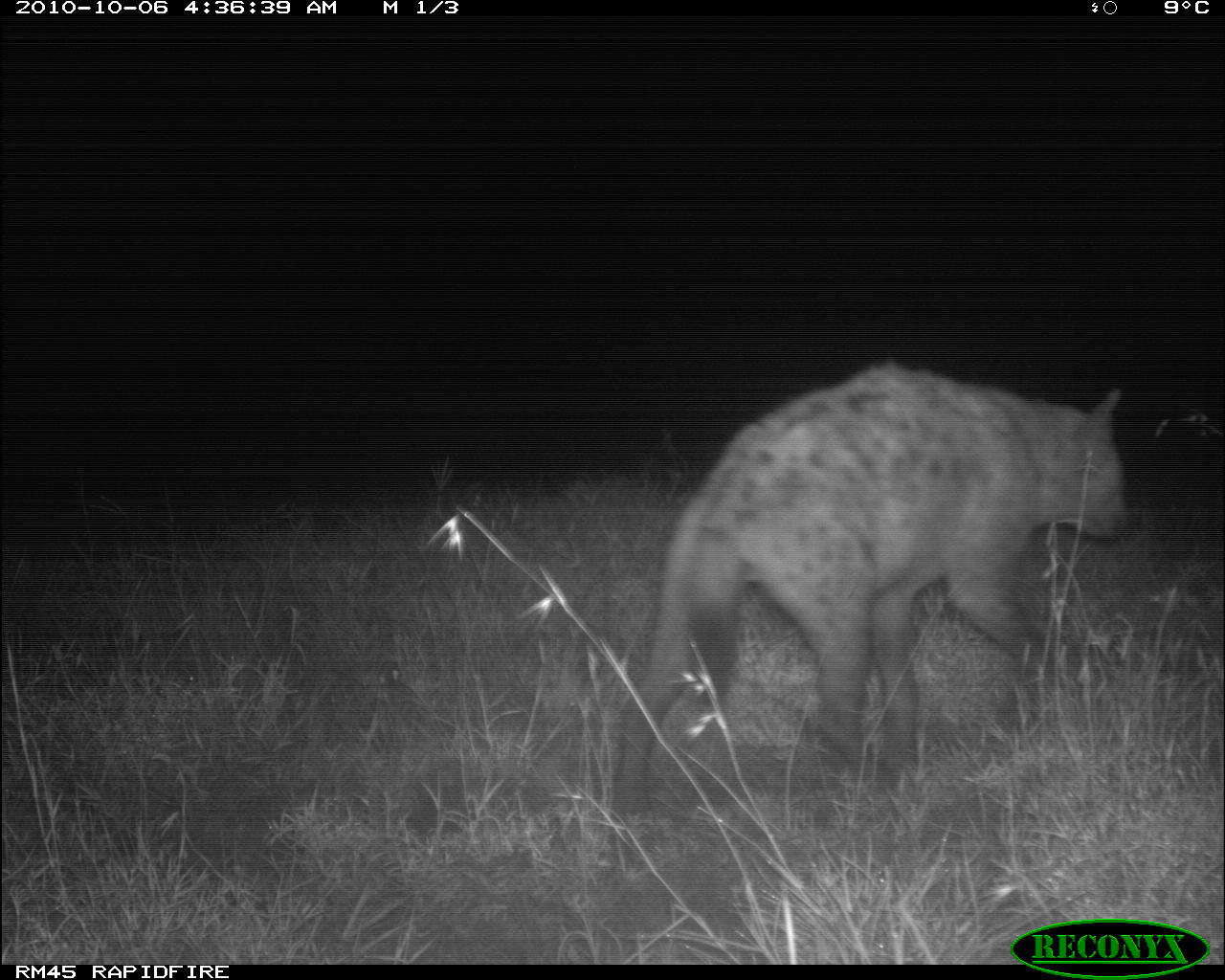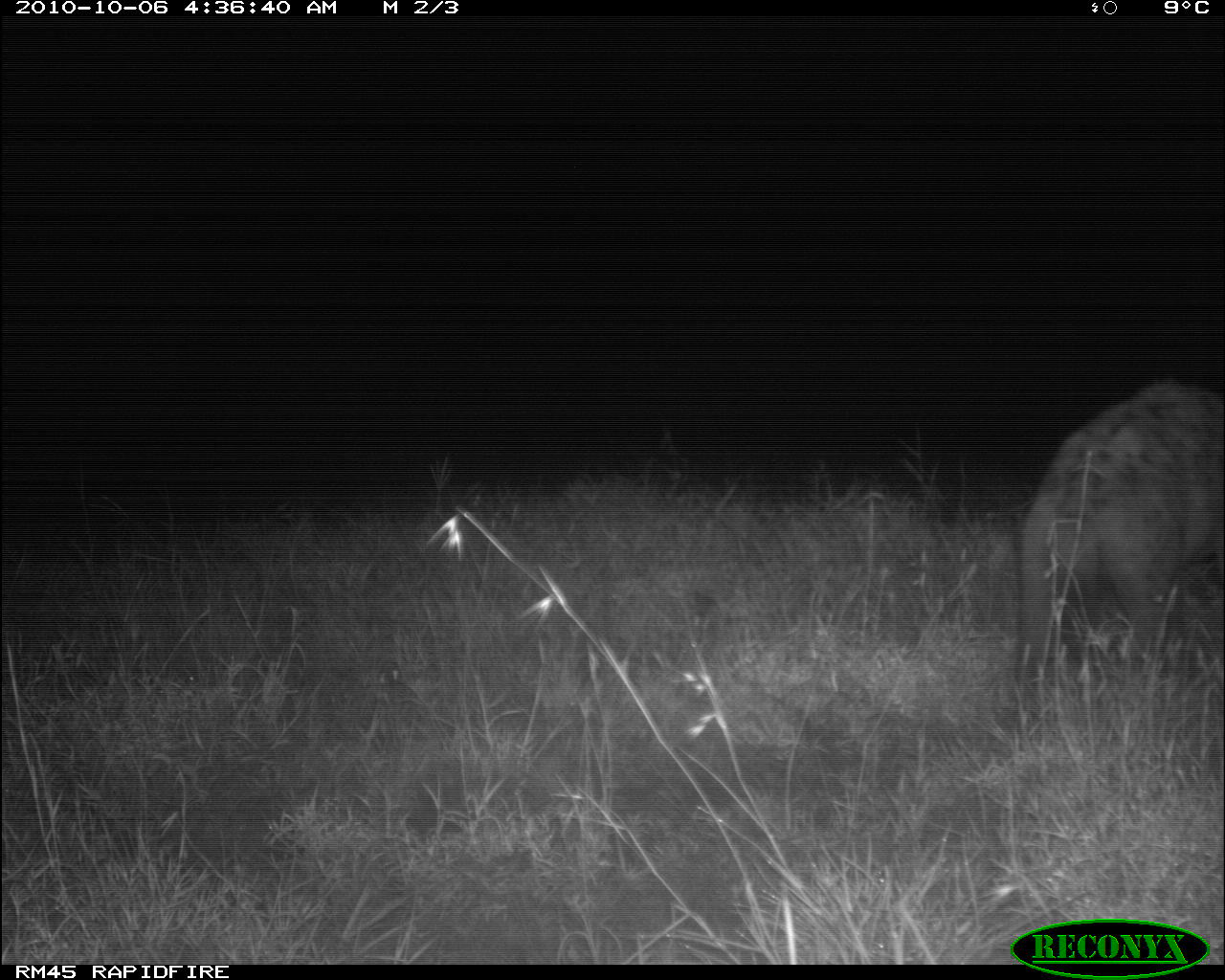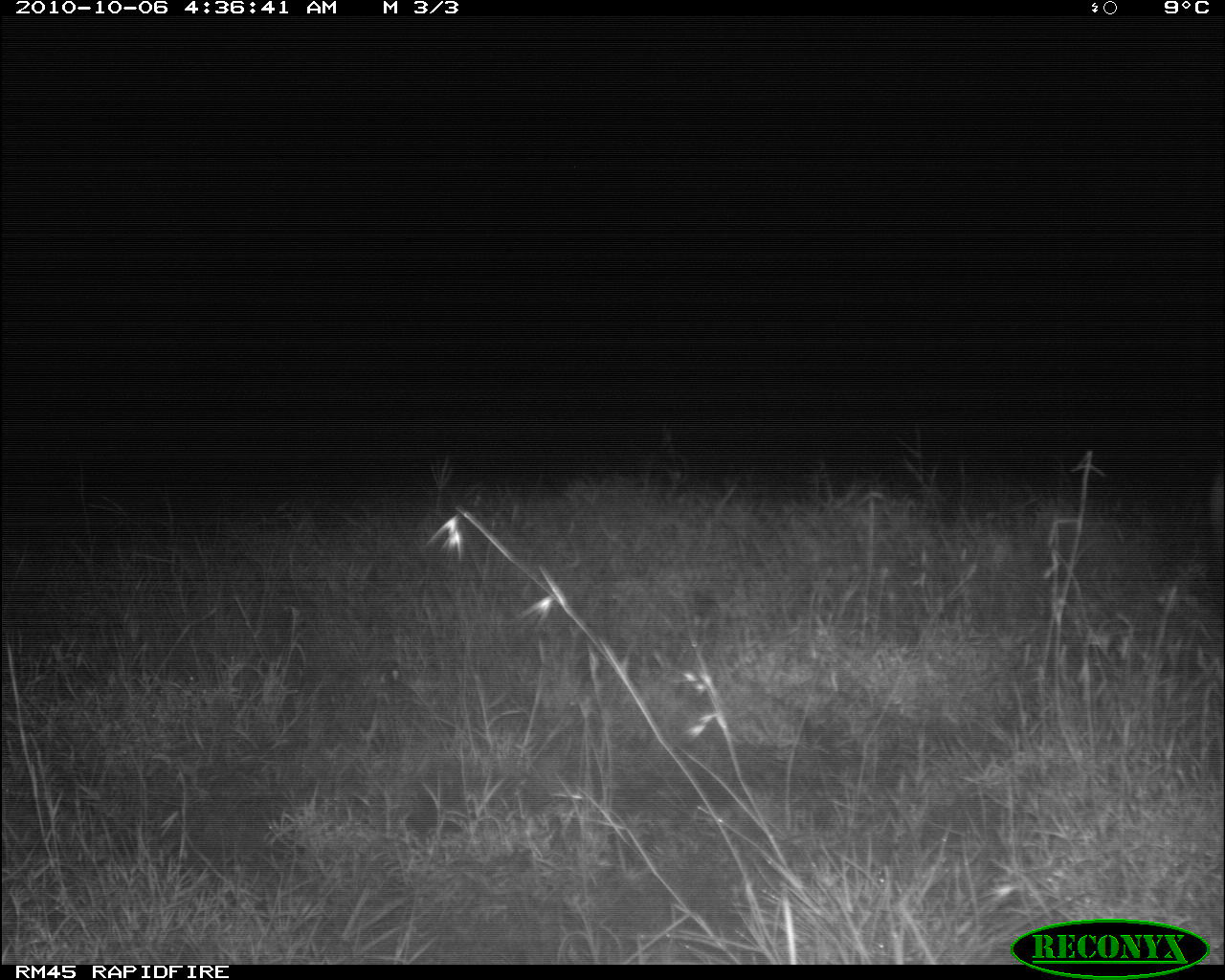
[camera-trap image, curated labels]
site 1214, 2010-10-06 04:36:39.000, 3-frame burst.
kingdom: Animalia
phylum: Chordata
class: Mammalia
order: Carnivora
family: Hyaenidae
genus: Crocuta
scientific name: Crocuta crocuta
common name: spotted hyena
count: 1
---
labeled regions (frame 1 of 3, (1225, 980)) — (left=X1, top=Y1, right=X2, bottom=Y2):
crocuta crocuta: (left=607, top=358, right=1126, bottom=856)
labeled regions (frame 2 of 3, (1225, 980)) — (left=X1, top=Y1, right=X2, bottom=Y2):
crocuta crocuta: (left=1018, top=381, right=1224, bottom=714)